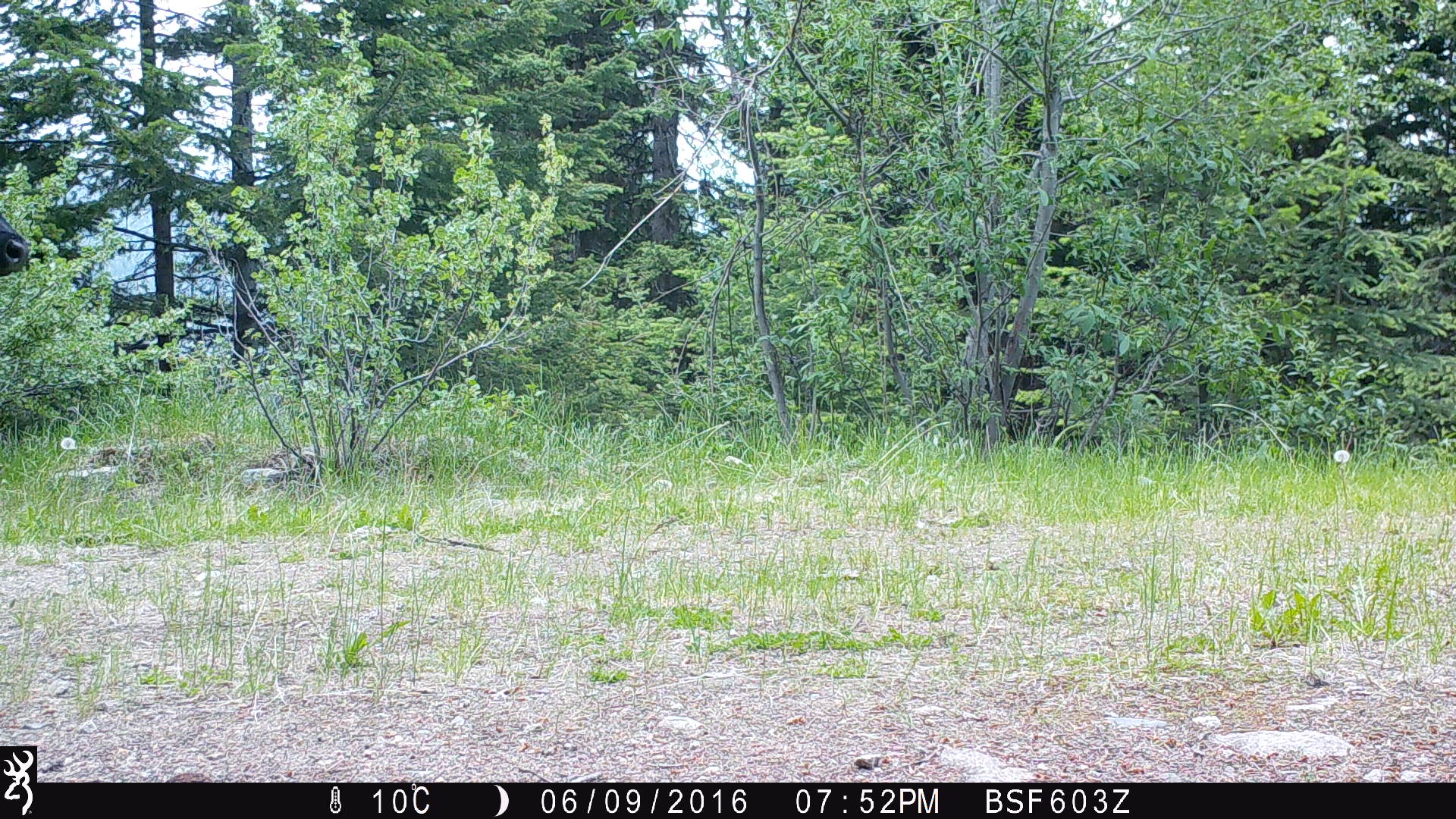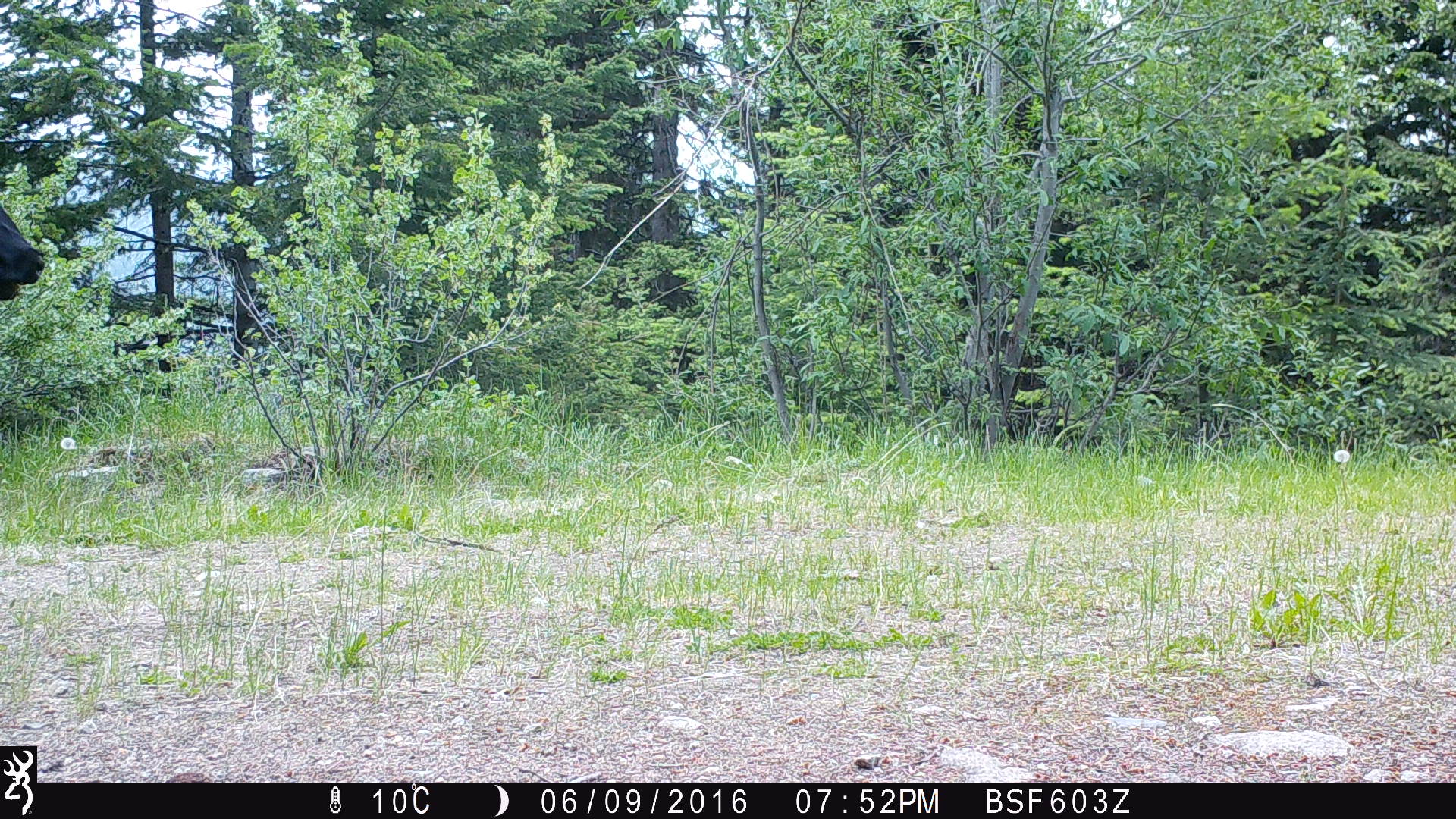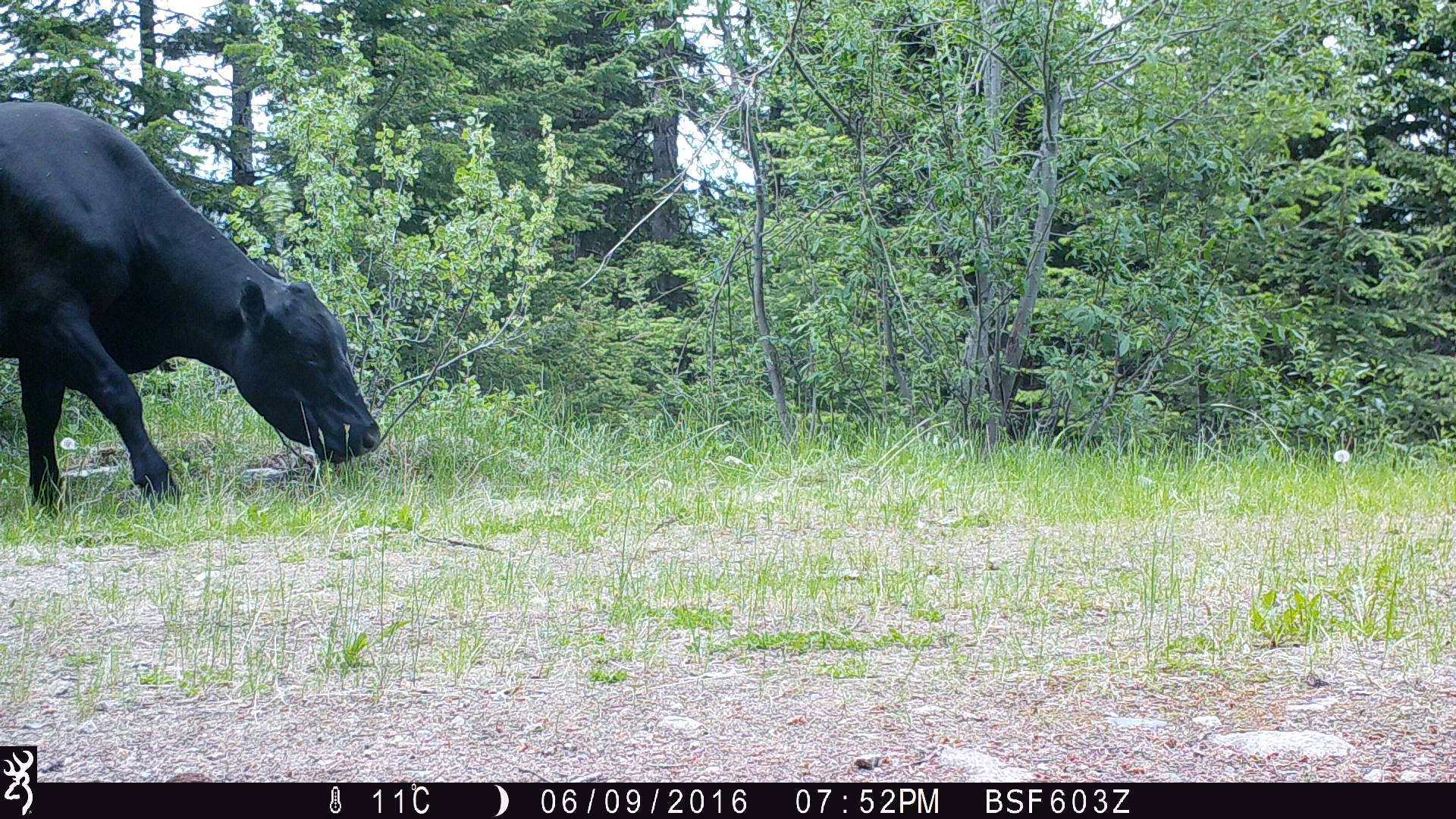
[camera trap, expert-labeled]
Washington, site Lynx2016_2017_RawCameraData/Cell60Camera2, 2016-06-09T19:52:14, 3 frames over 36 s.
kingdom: Animalia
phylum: Chordata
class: Mammalia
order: Artiodactyla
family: Bovidae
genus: Bos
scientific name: Bos taurus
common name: domestic cattle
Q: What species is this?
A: Domestic cattle (Bos taurus).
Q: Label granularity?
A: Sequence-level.